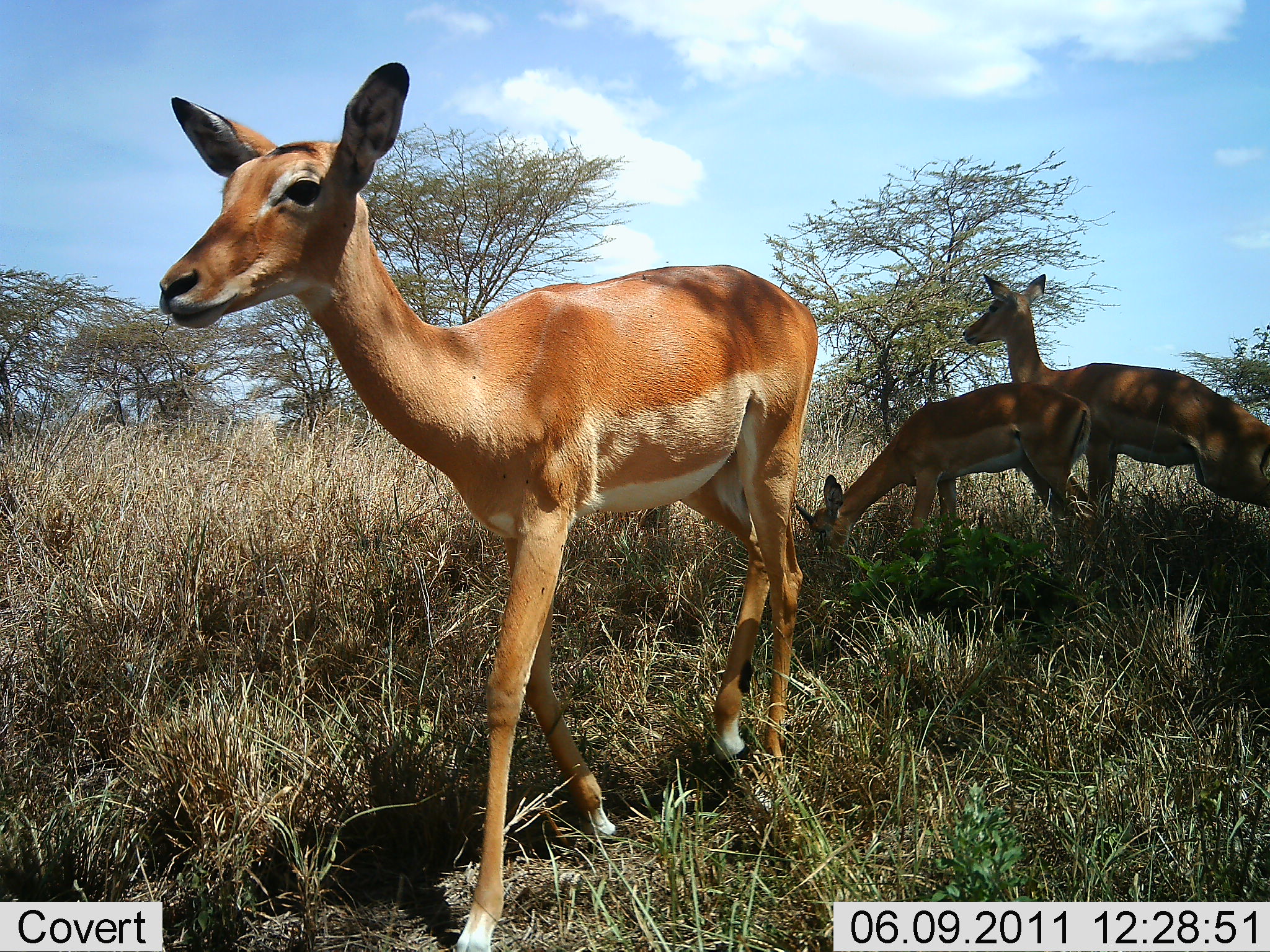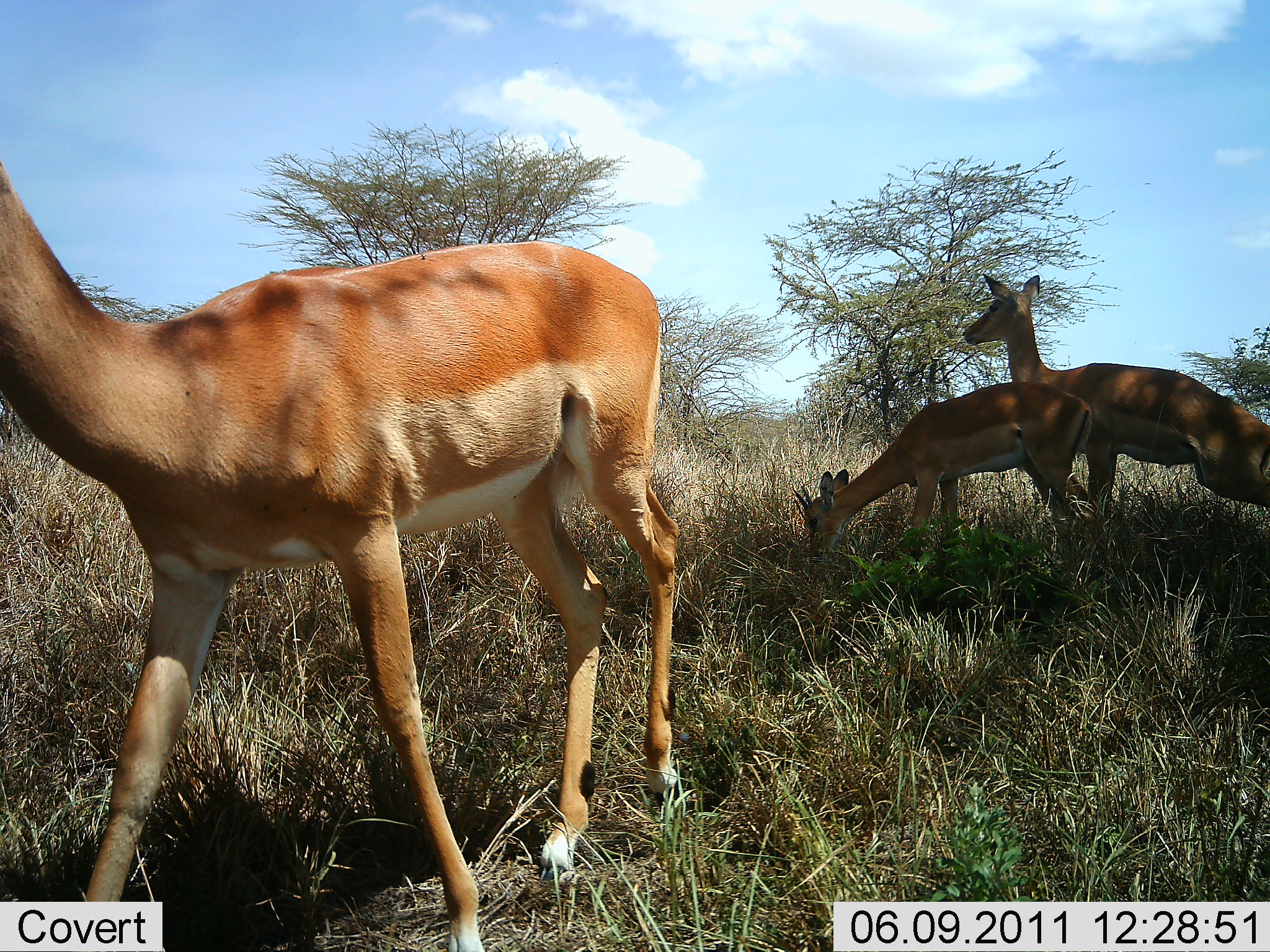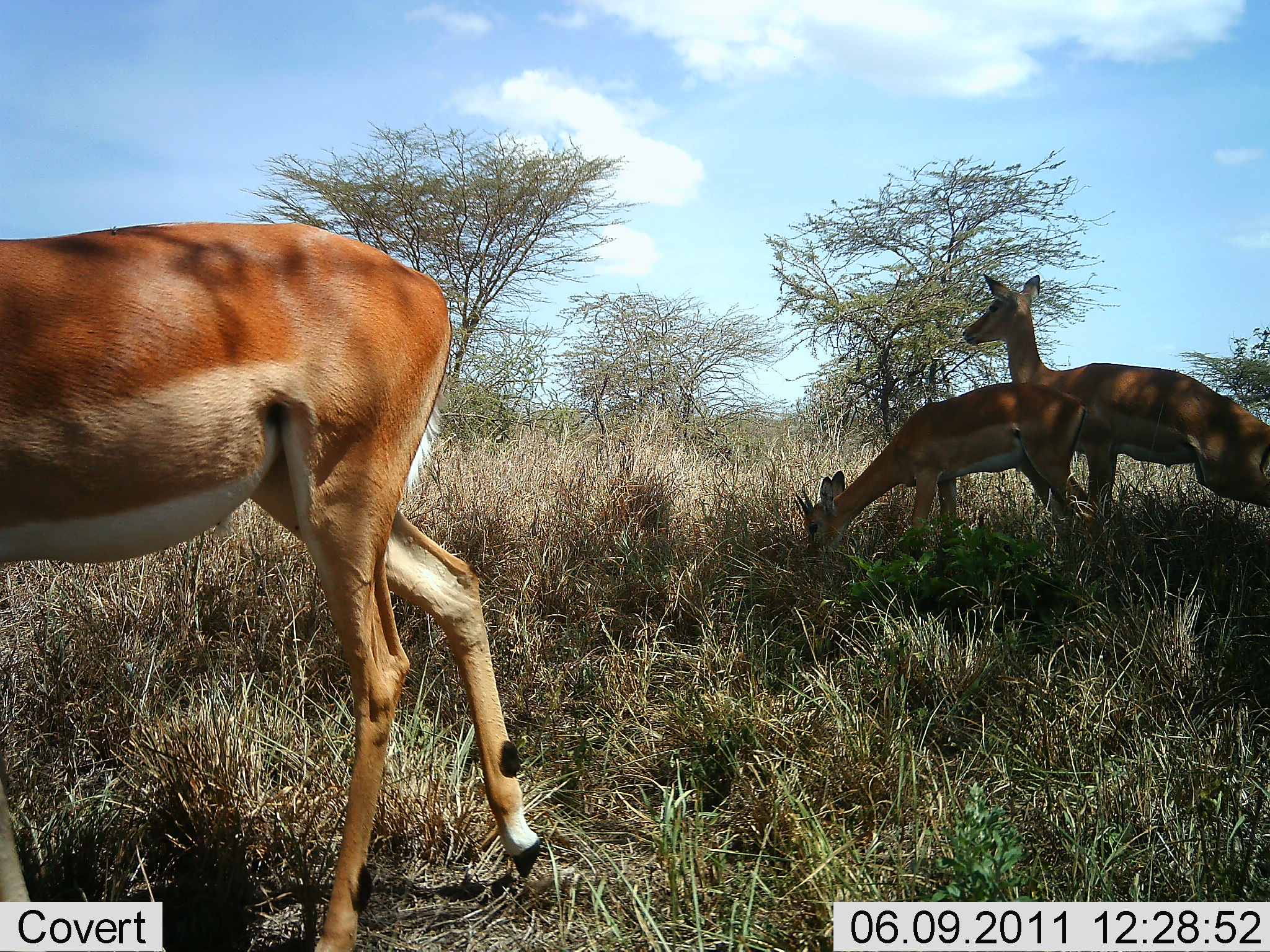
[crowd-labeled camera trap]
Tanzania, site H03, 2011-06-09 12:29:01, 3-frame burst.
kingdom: Animalia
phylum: Chordata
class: Mammalia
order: Artiodactyla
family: Bovidae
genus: Nanger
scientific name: Nanger granti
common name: grant's gazelle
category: gazellegrants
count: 3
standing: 67%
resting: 0%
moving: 83%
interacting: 0%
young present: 17%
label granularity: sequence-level